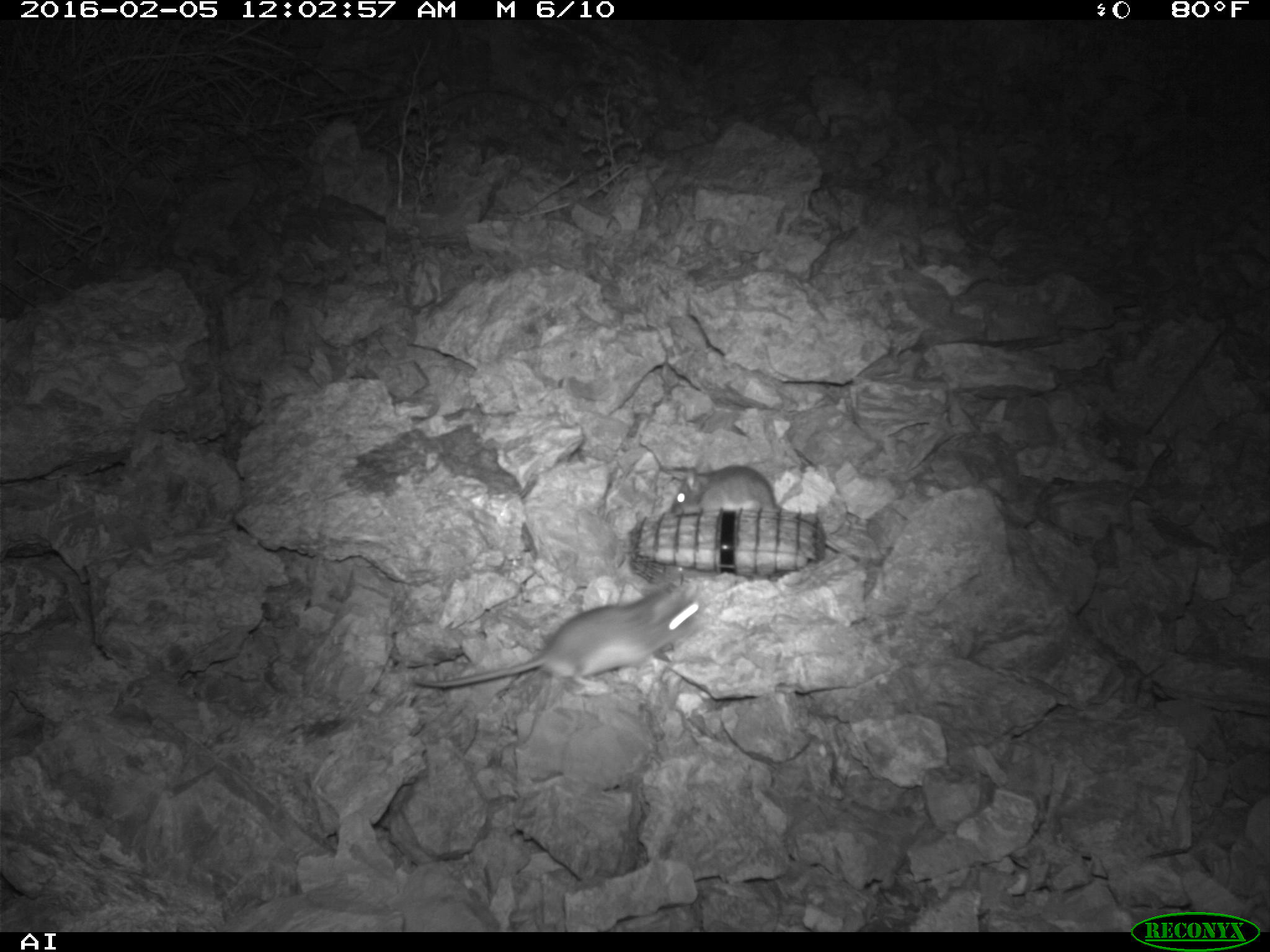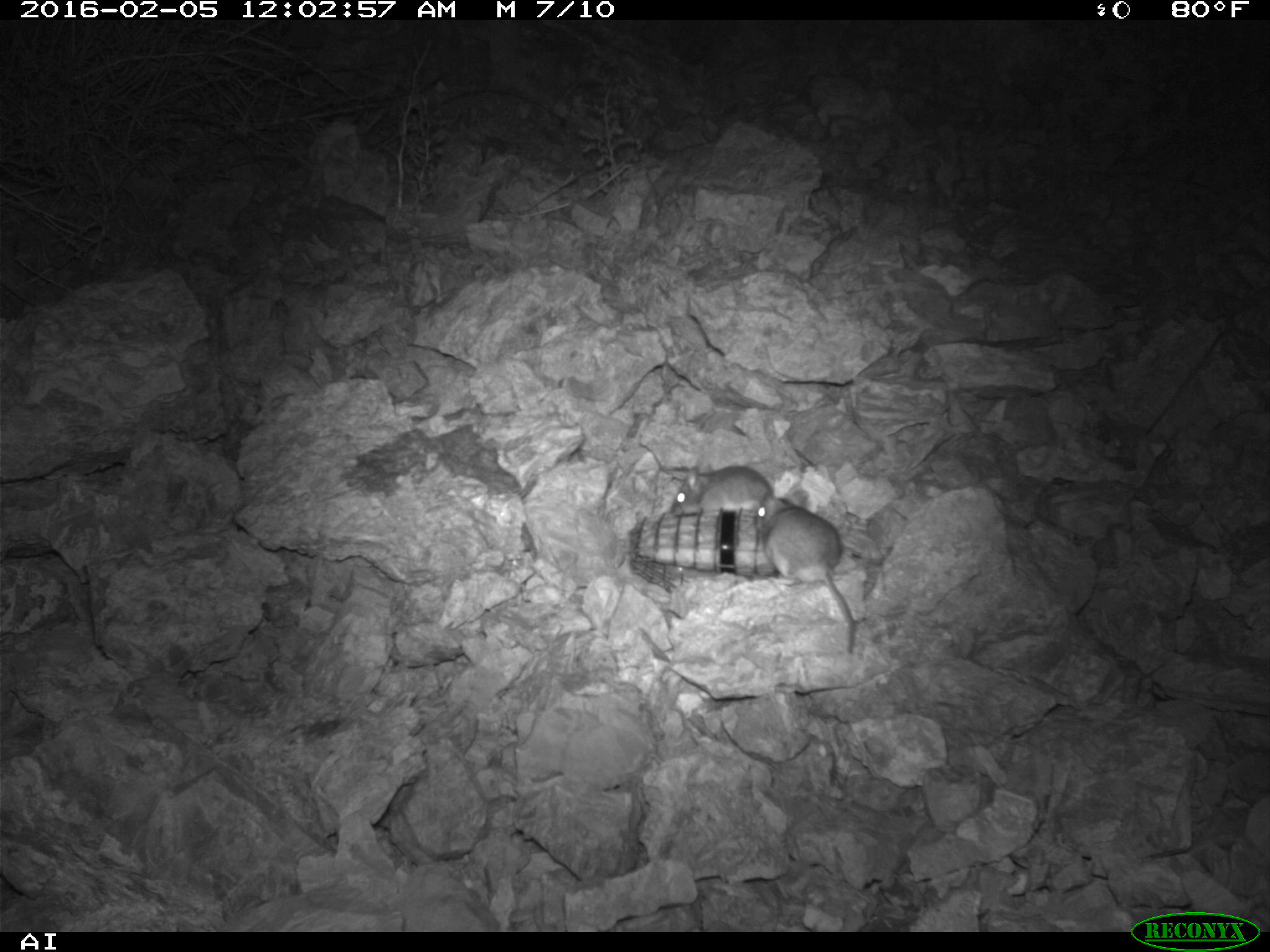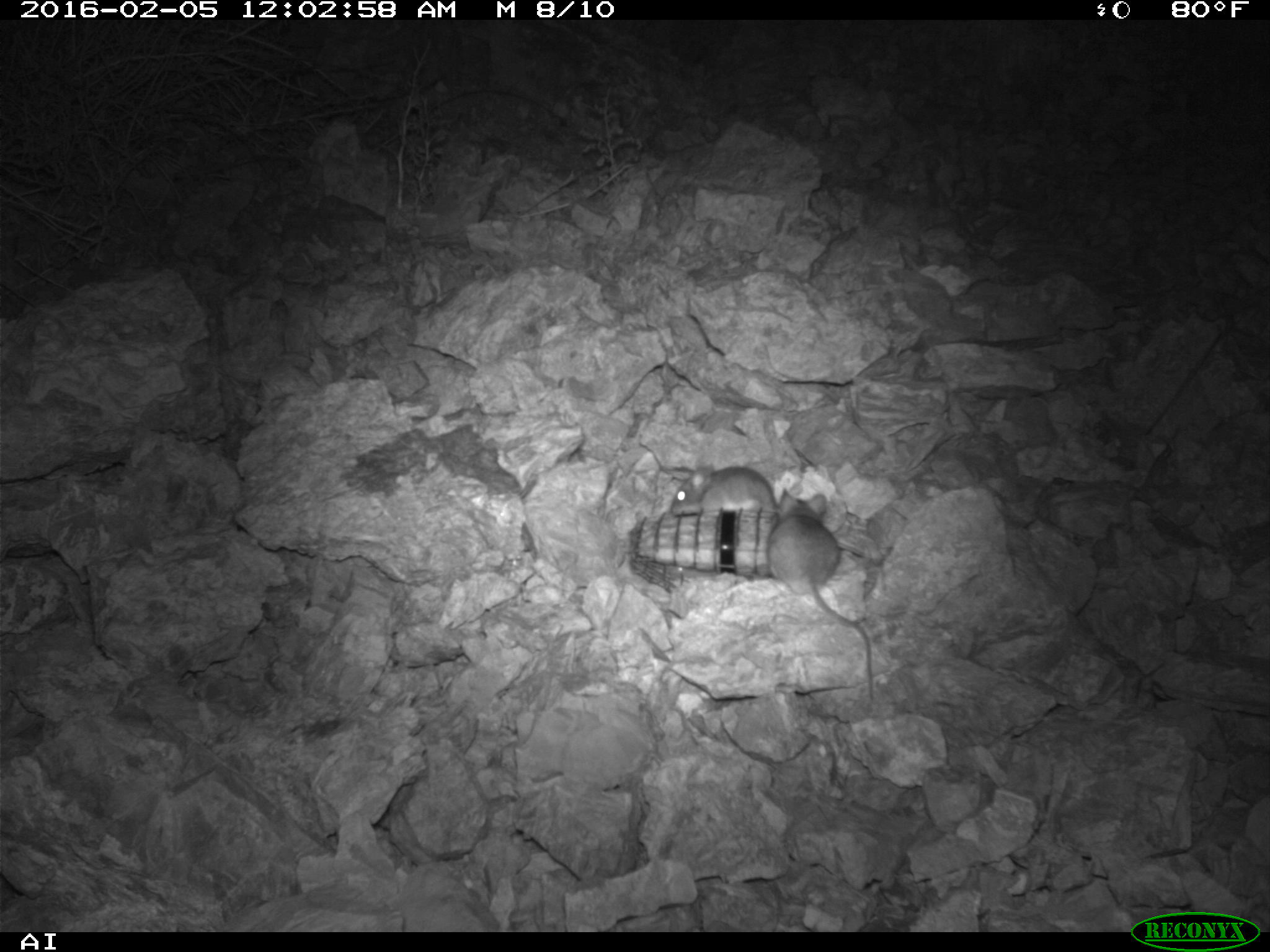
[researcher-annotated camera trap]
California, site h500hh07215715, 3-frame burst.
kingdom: Animalia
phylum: Chordata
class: Mammalia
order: Rodentia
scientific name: Rodentia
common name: rodent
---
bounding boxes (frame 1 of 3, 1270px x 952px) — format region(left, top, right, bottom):
rodent: region(414, 584, 708, 689); region(668, 462, 858, 559)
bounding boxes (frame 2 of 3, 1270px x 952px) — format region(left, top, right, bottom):
rodent: region(754, 488, 855, 654); region(671, 462, 773, 516)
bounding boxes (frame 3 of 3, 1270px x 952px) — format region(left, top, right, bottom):
rodent: region(768, 488, 874, 698); region(668, 459, 783, 514)